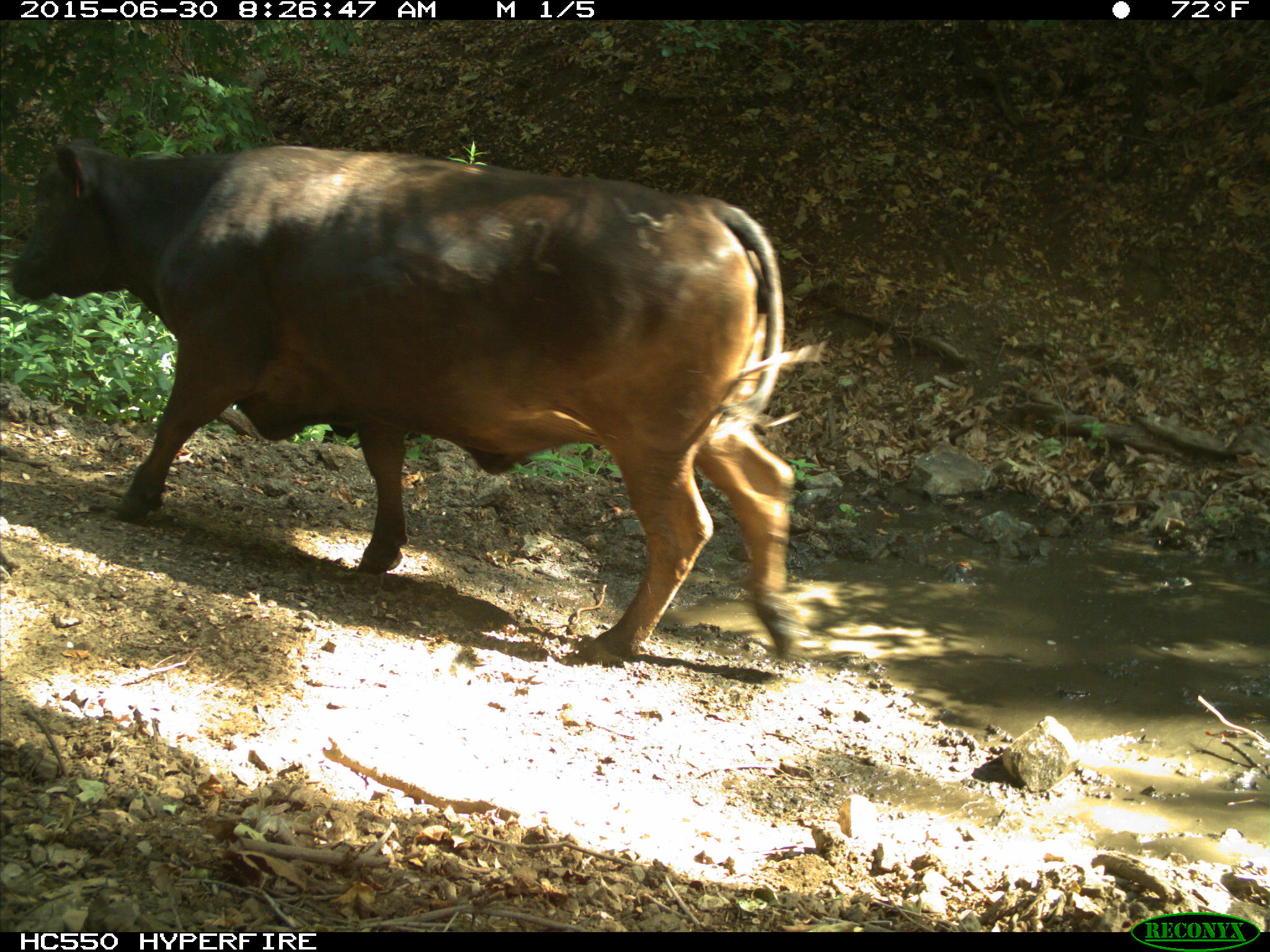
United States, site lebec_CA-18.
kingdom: Animalia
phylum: Chordata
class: Mammalia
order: Artiodactyla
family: Bovidae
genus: Bos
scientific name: Bos taurus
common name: domestic cow